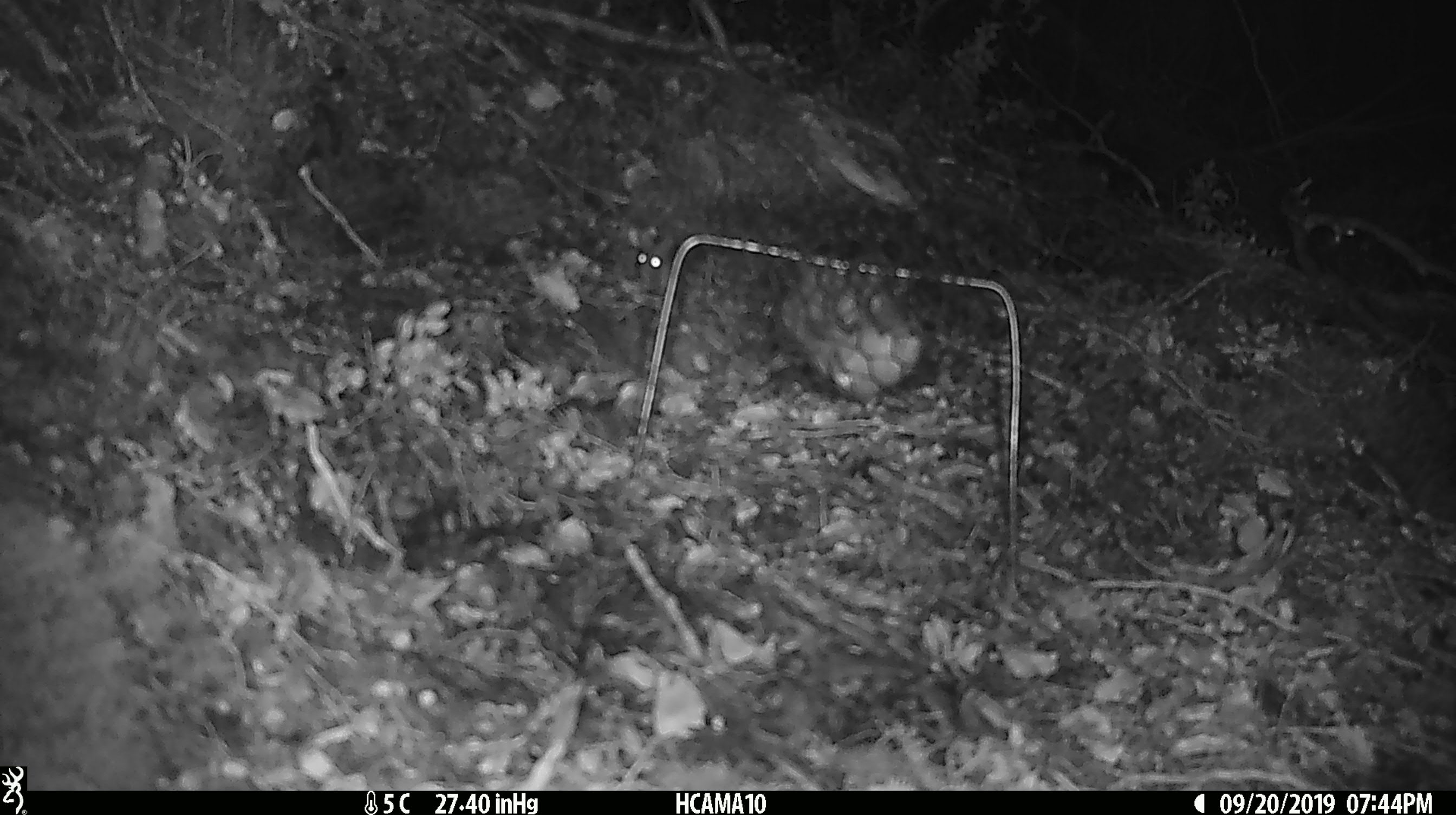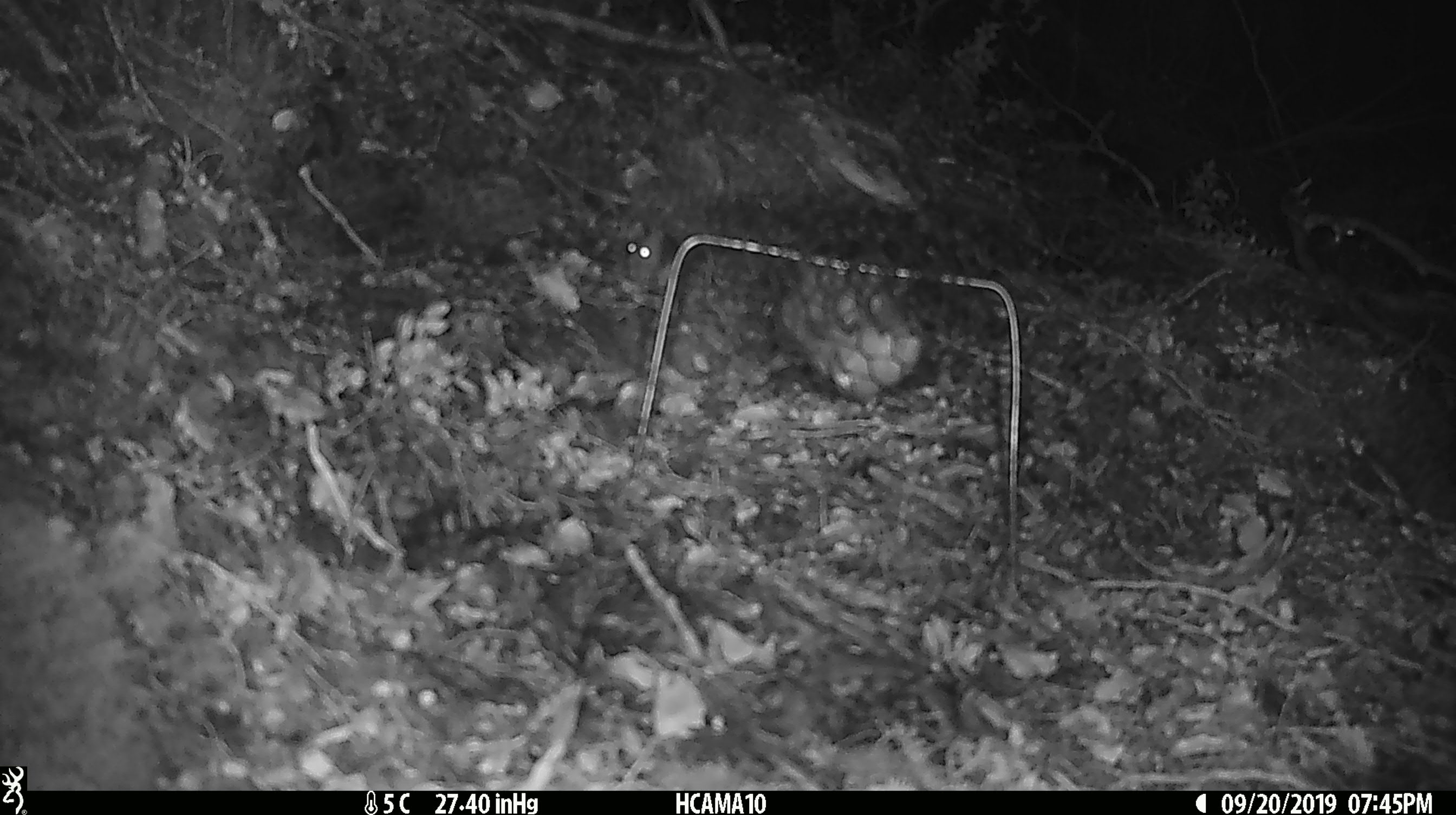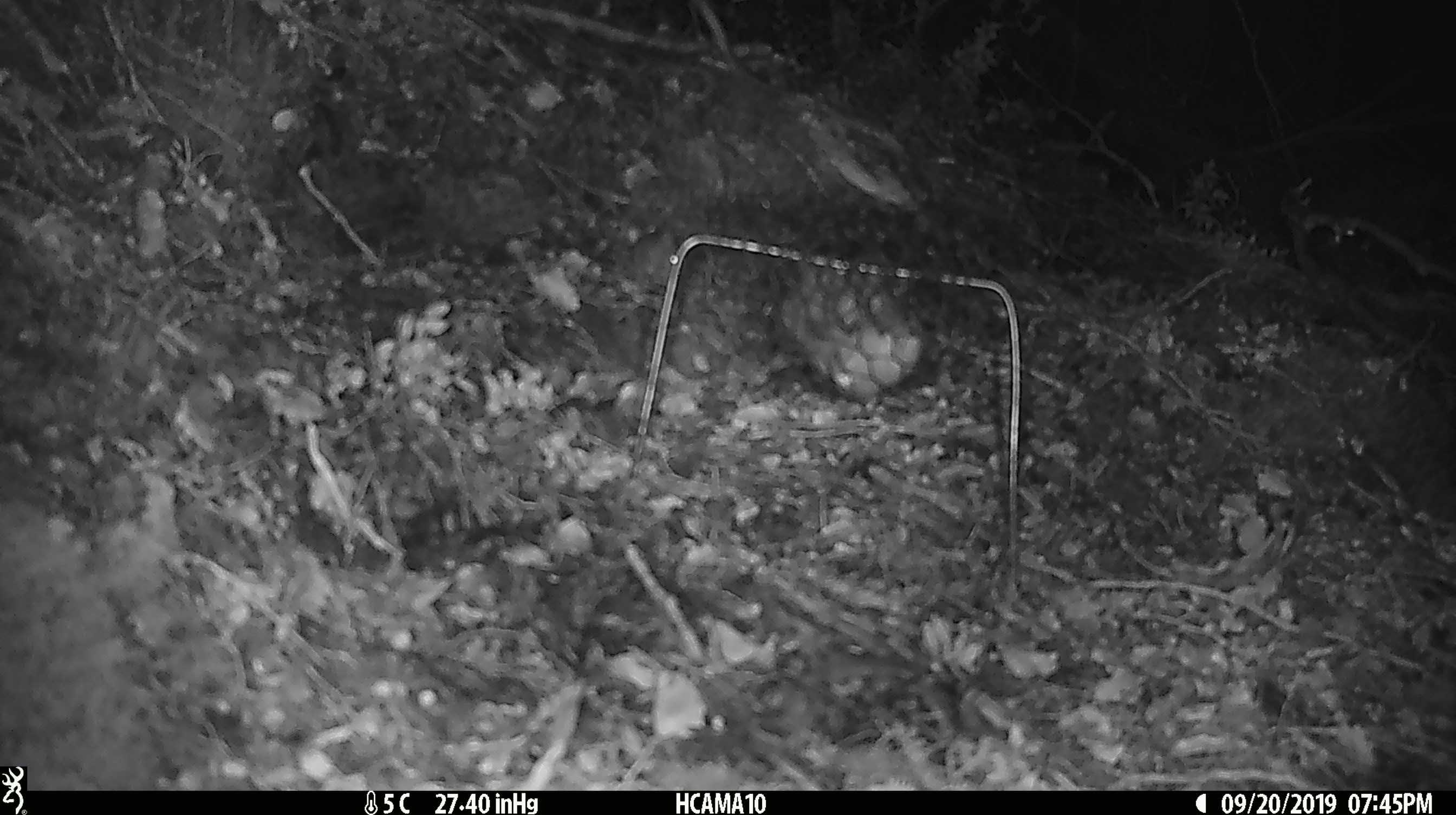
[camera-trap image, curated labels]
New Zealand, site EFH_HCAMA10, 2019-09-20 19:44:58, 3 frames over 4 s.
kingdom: Animalia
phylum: Chordata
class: Mammalia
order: Rodentia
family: Muridae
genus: Mus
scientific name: Mus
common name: mouse